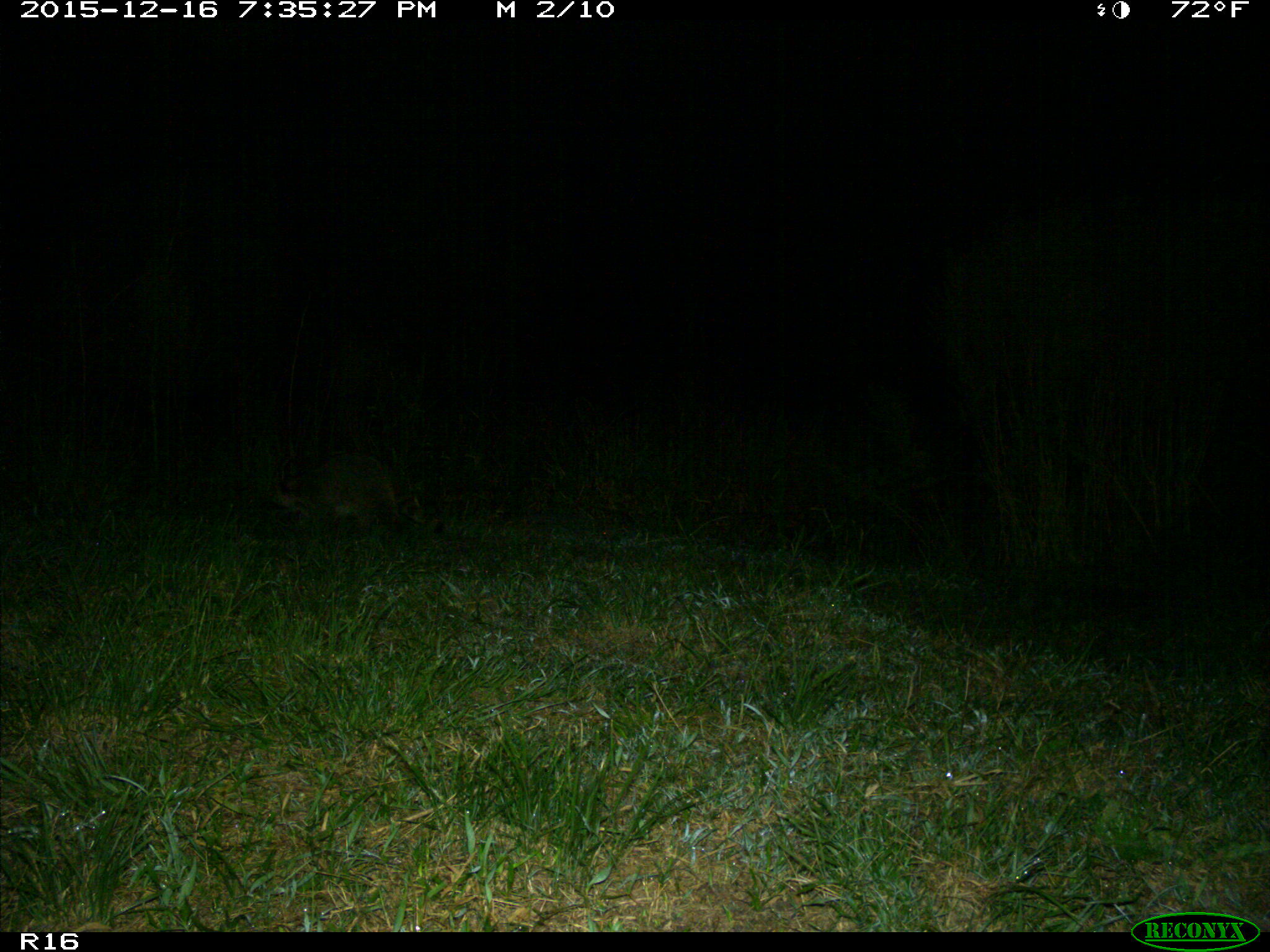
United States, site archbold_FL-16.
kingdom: Animalia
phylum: Chordata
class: Mammalia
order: Carnivora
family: Procyonidae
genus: Procyon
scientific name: Procyon lotor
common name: common raccoon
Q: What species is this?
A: Procyon lotor (common raccoon).